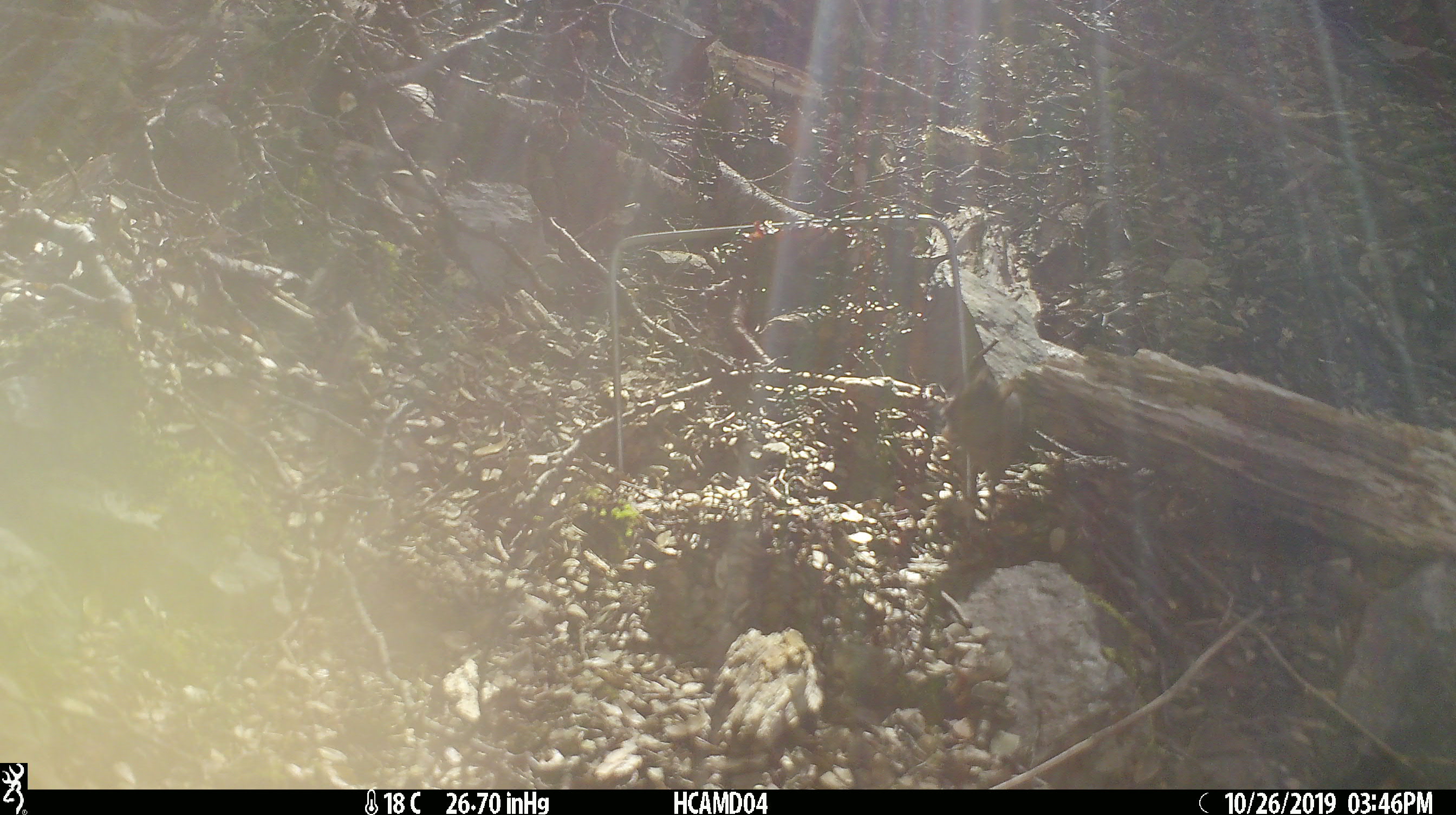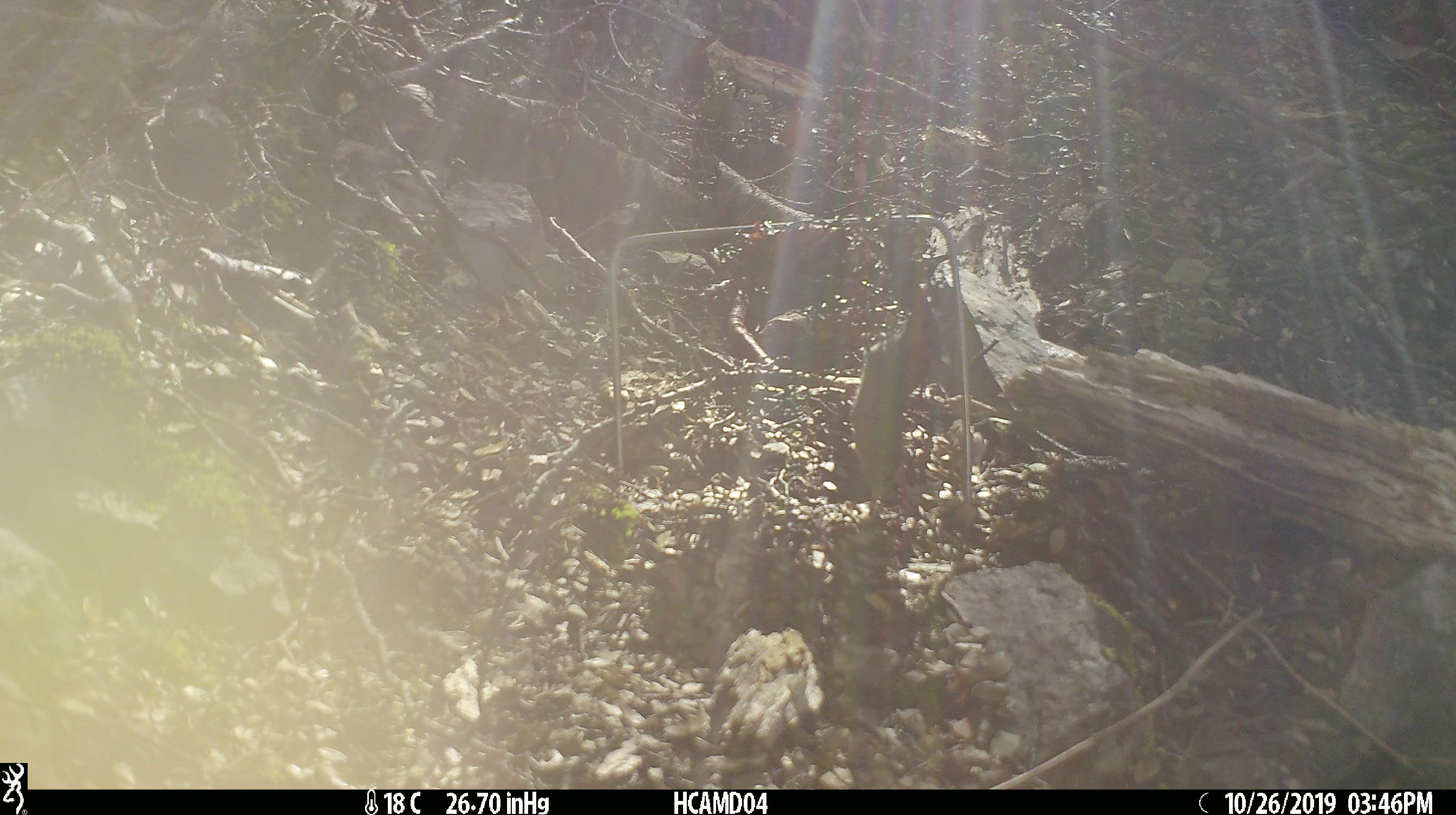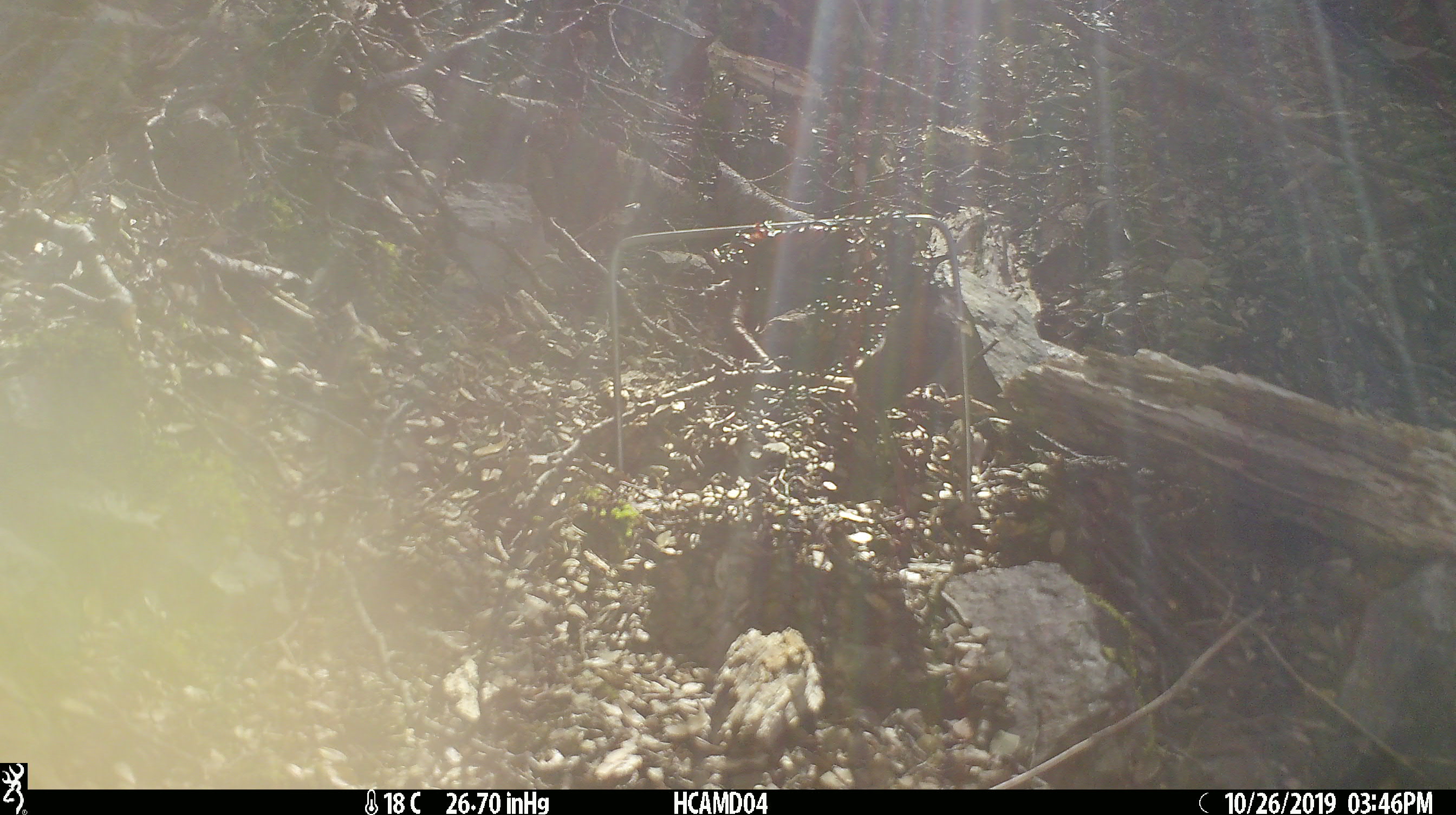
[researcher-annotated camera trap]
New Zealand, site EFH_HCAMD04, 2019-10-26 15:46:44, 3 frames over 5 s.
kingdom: Animalia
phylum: Chordata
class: Mammalia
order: Rodentia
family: Muridae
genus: Mus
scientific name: Mus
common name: mouse